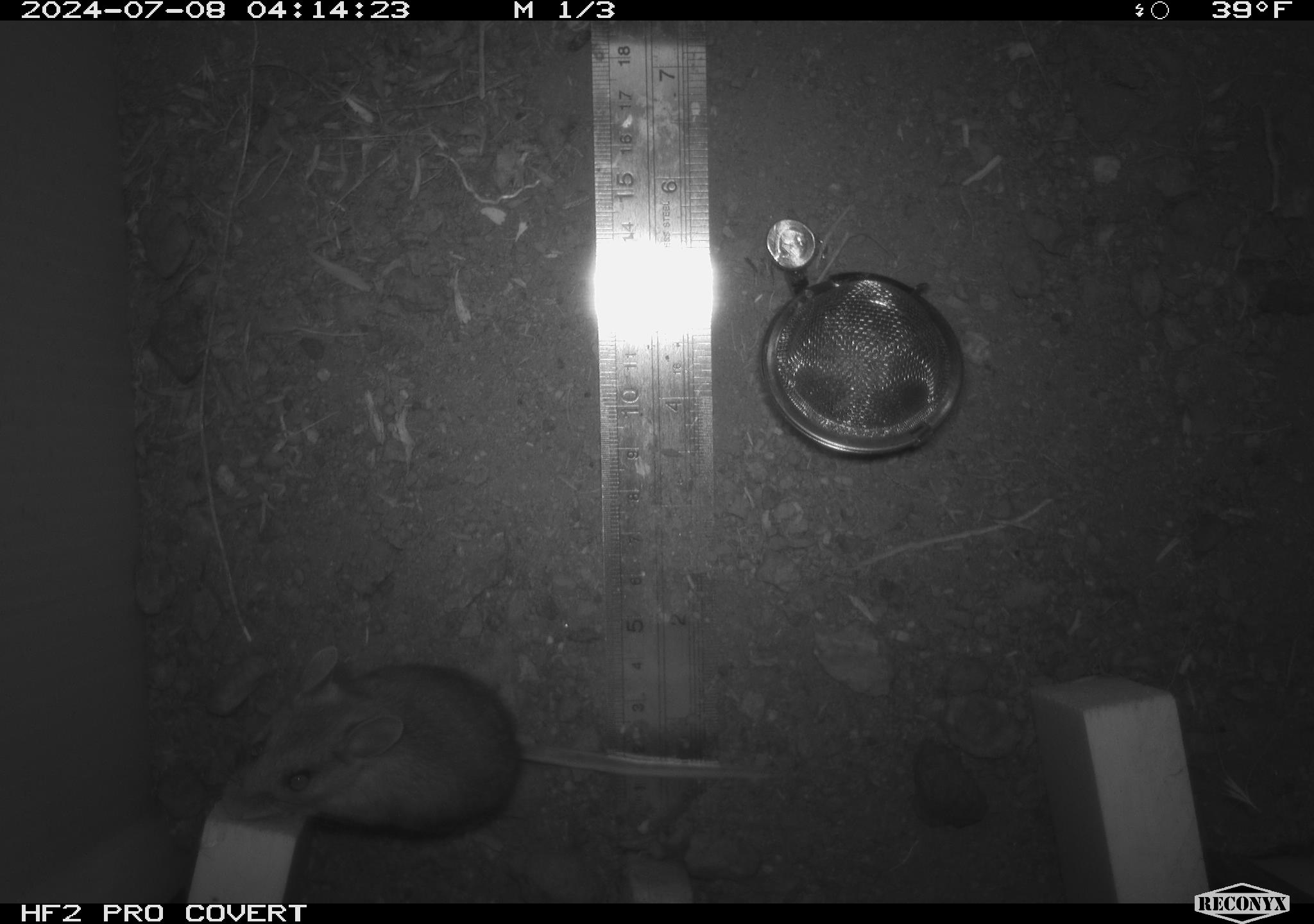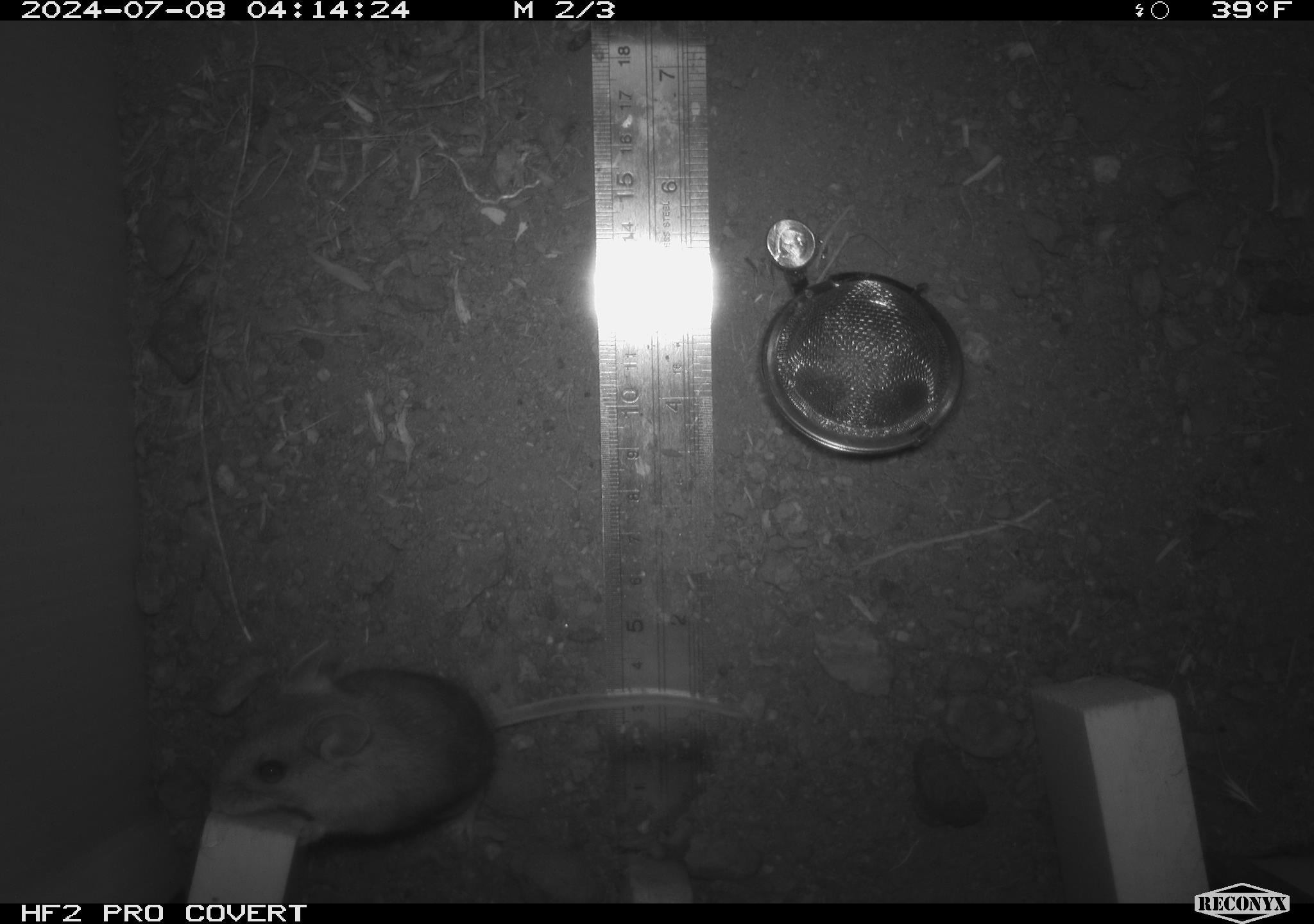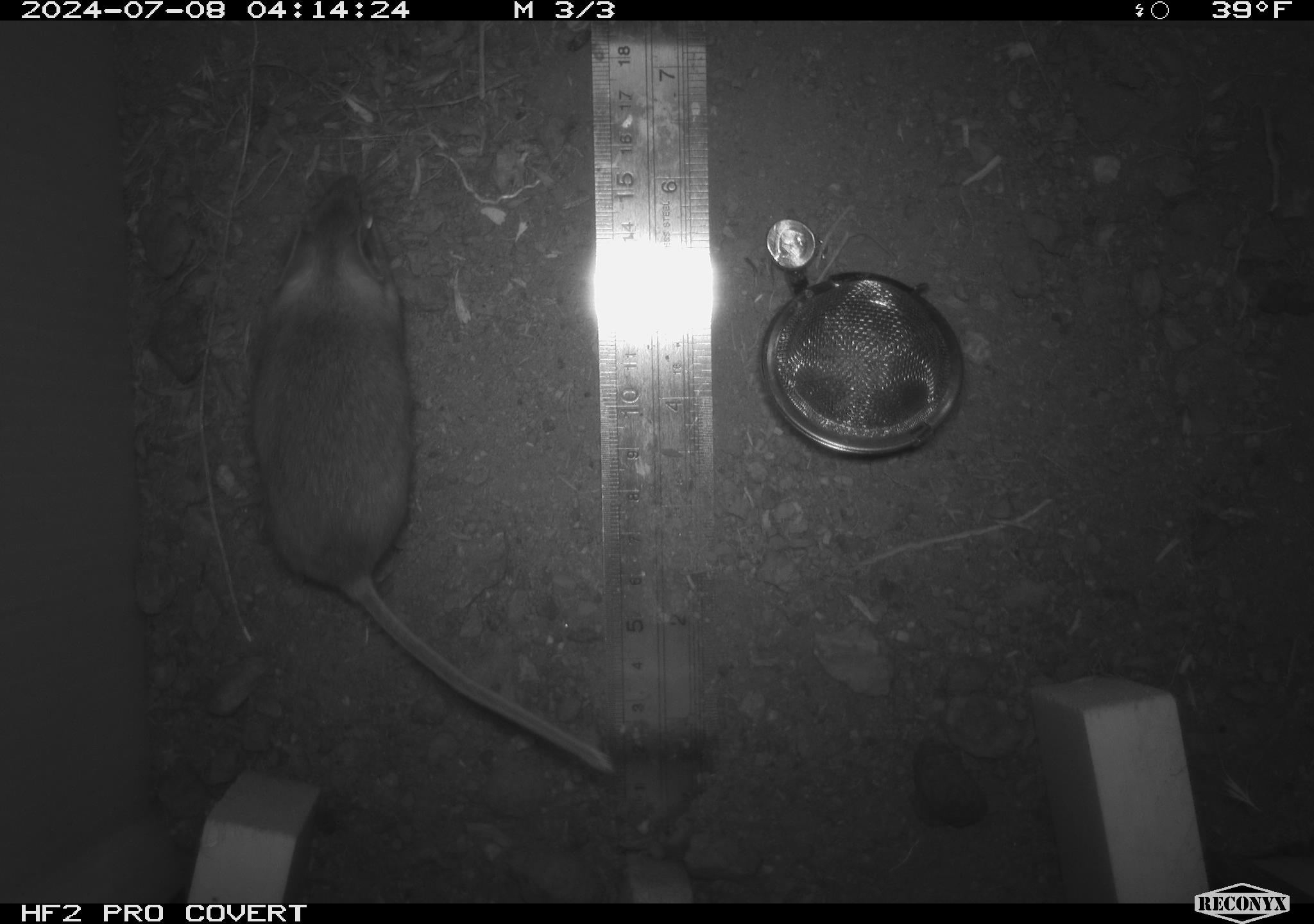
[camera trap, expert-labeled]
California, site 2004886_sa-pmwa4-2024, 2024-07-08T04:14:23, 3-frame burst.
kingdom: Animalia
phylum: Chordata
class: Mammalia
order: Rodentia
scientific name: Rodentia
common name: mouse species